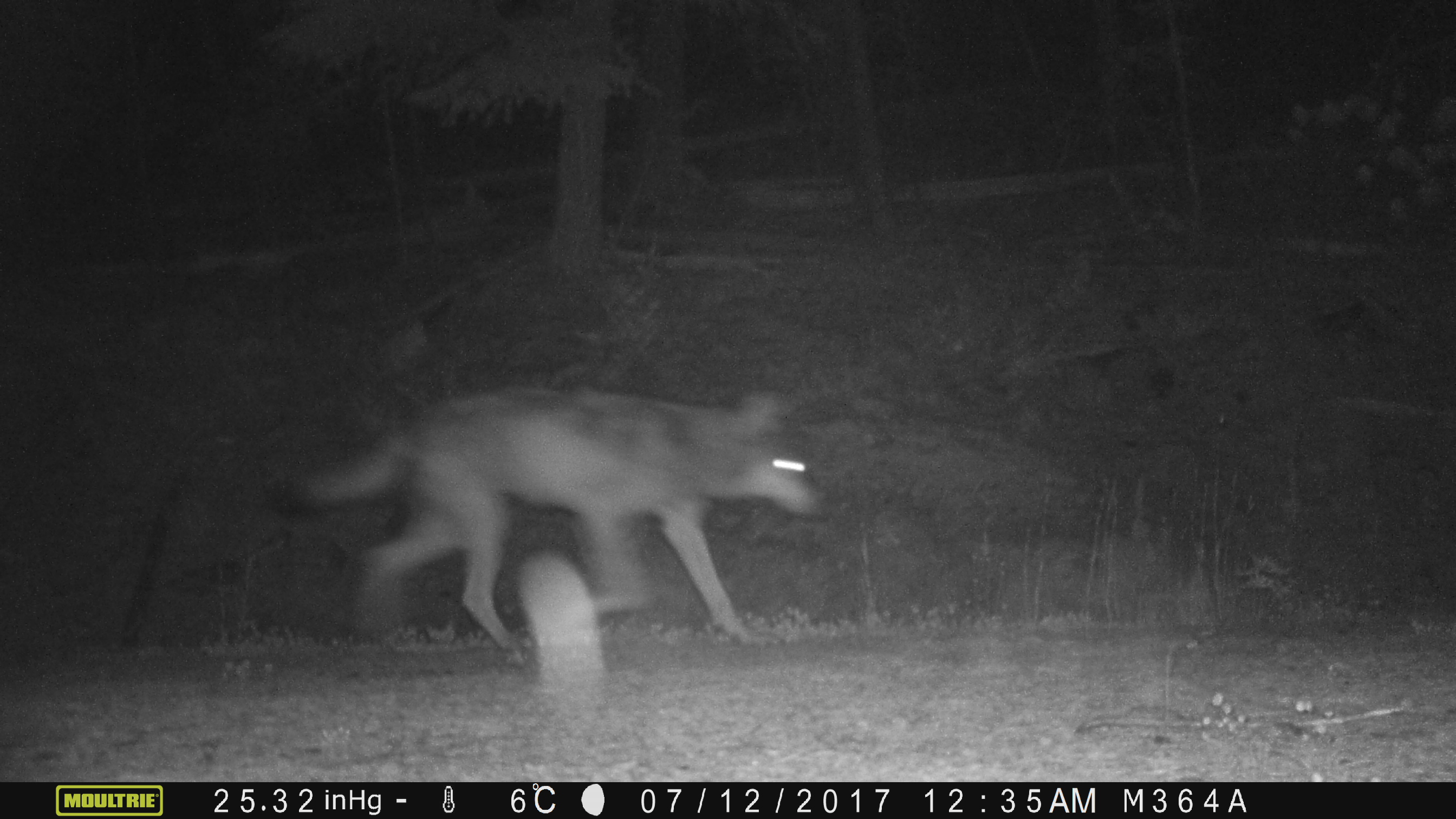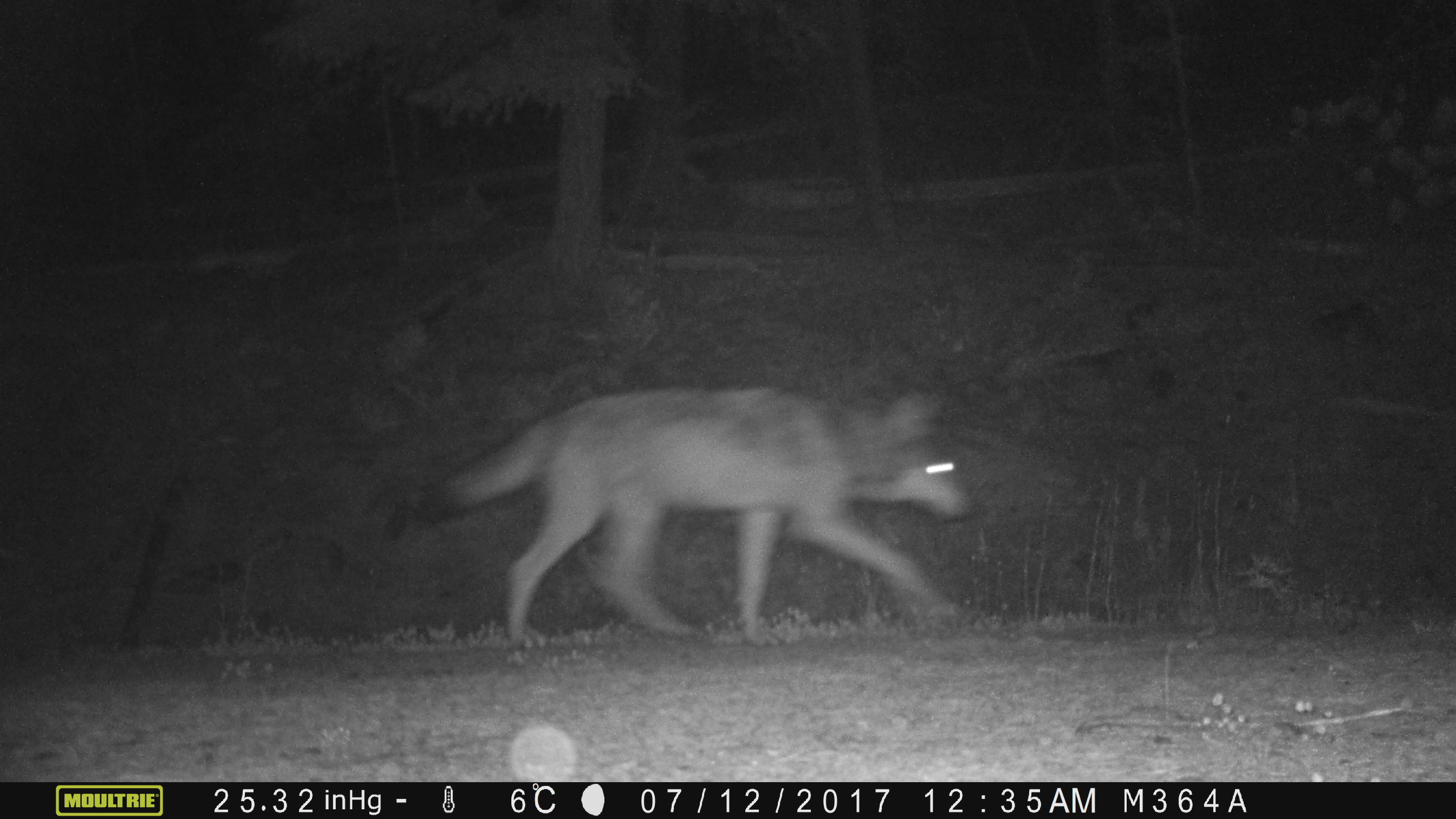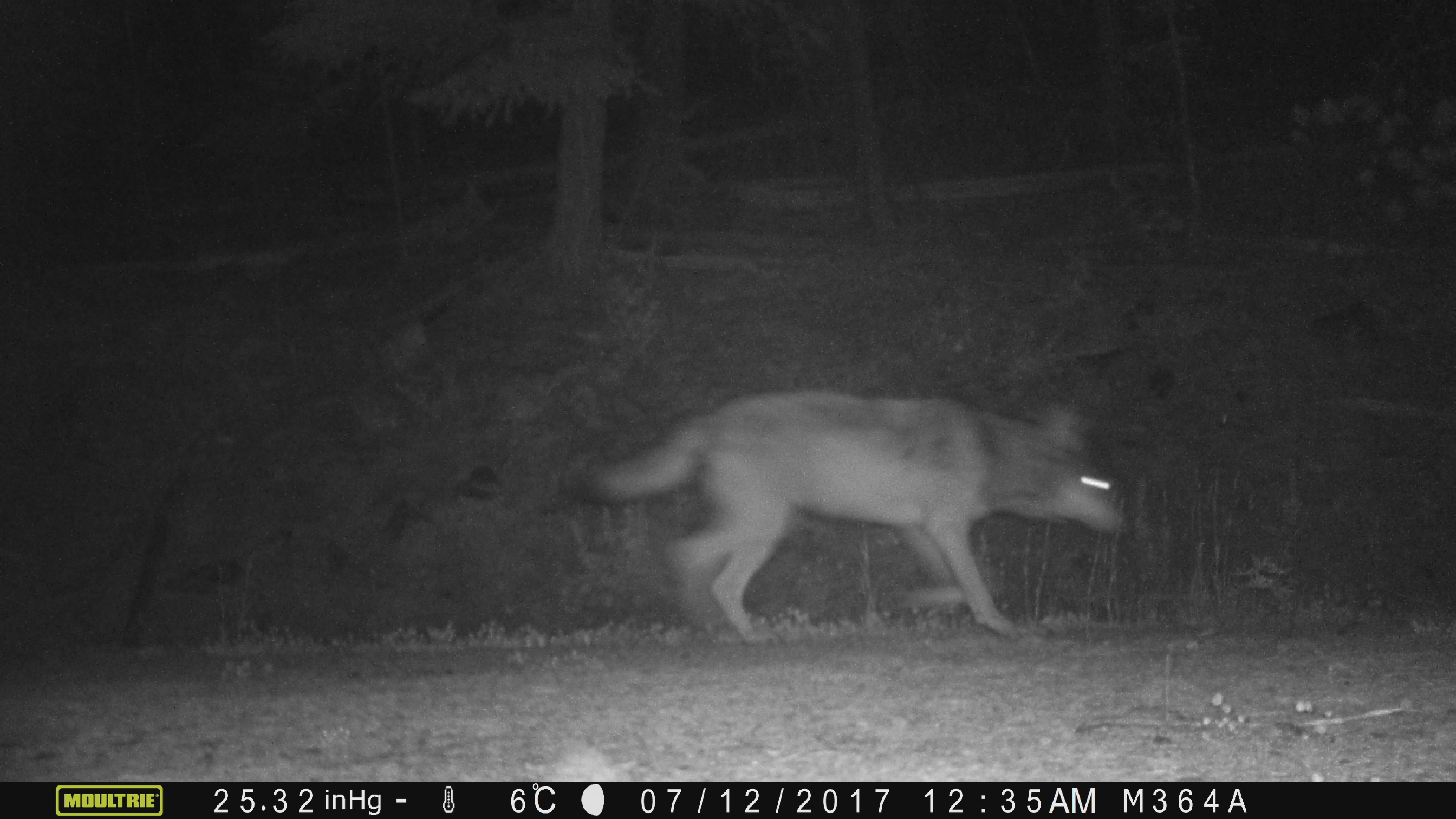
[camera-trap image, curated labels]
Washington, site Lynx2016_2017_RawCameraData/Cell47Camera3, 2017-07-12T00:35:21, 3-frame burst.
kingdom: Animalia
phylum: Chordata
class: Mammalia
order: Carnivora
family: Canidae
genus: Canis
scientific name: Canis lupus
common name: gray wolf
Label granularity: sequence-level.